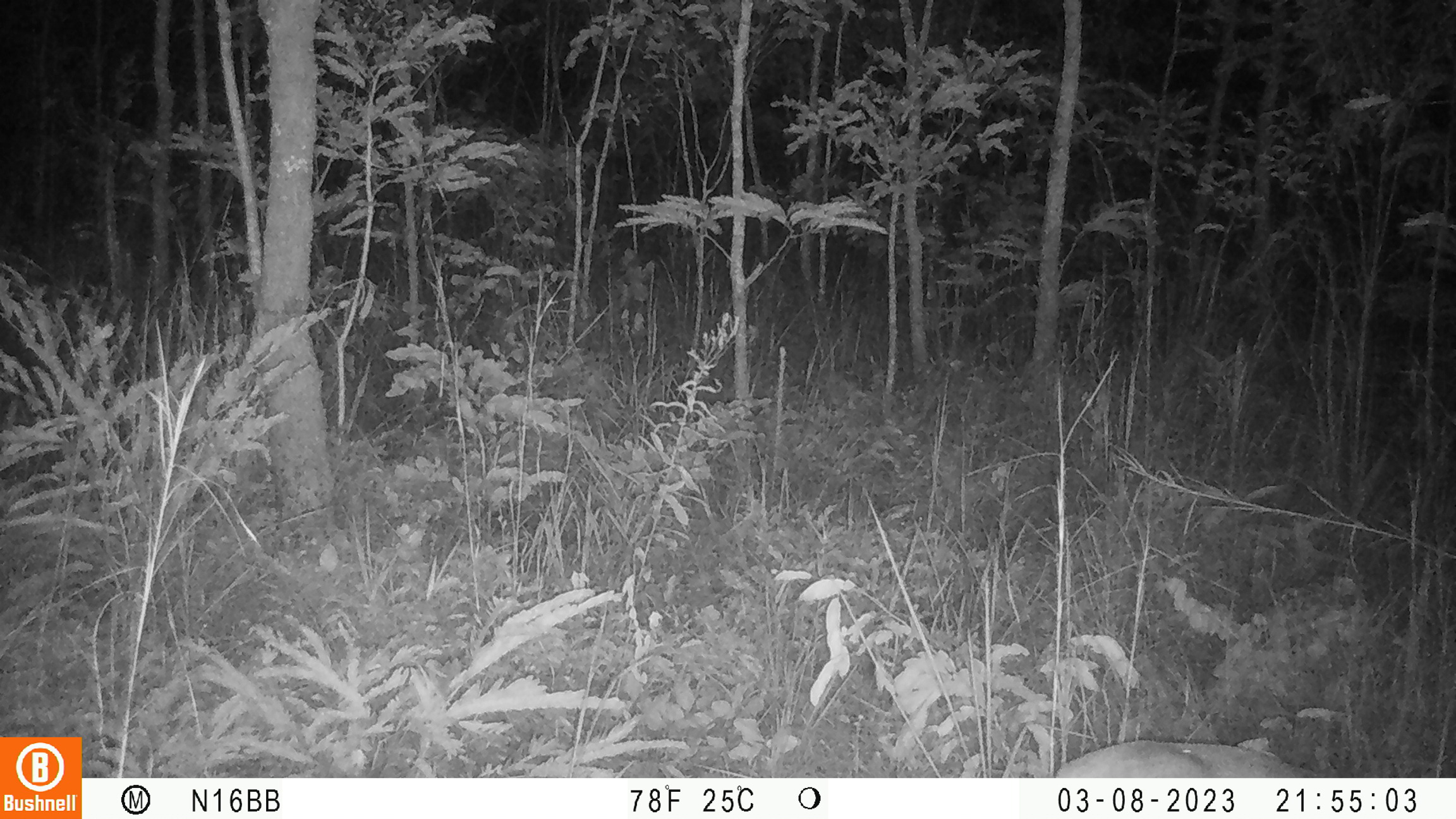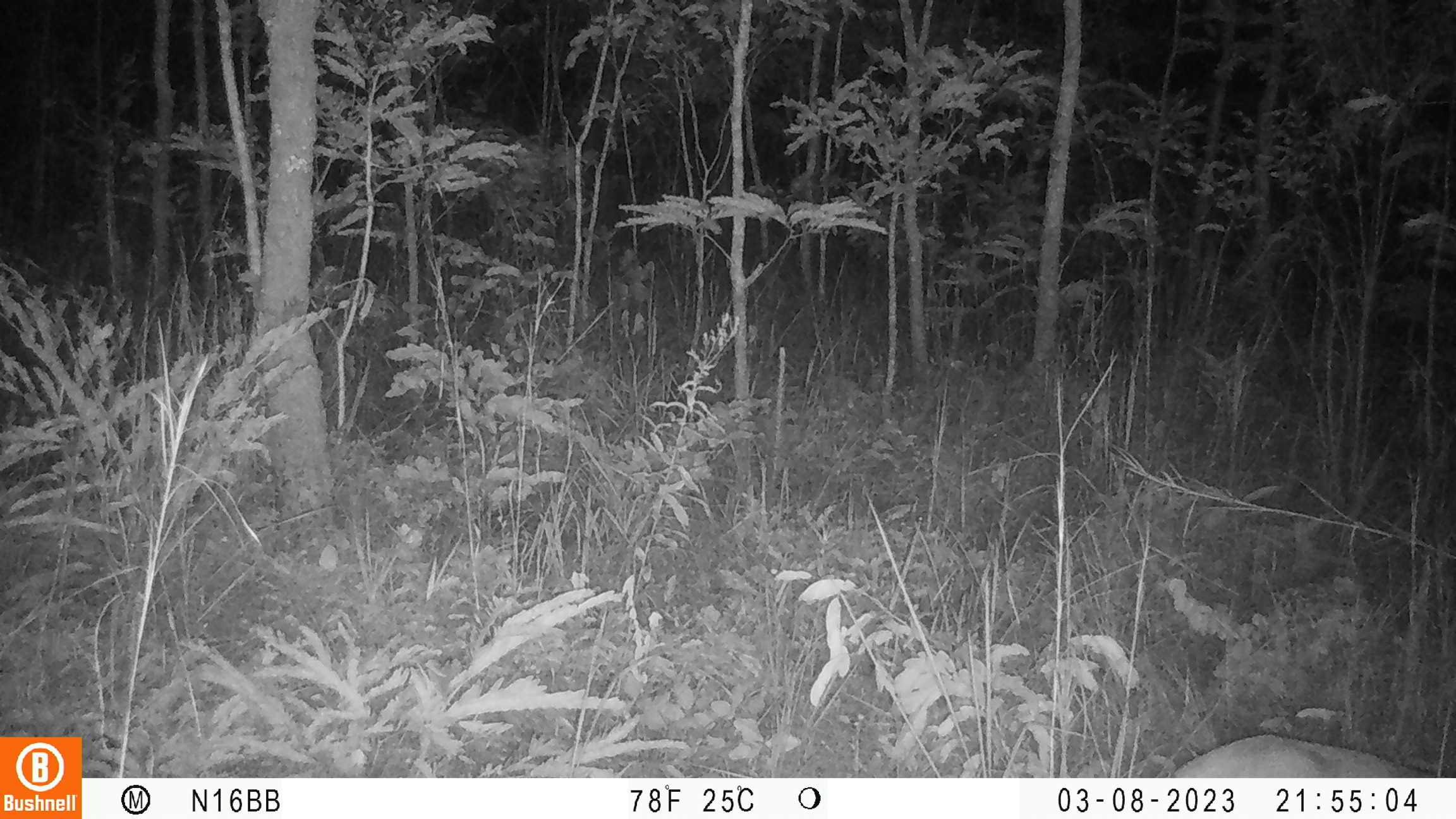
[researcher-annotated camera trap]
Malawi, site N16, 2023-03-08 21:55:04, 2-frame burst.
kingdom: Animalia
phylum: Chordata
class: Mammalia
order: Artiodactyla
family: Bovidae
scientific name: Antilopinae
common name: small antelope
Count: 1.